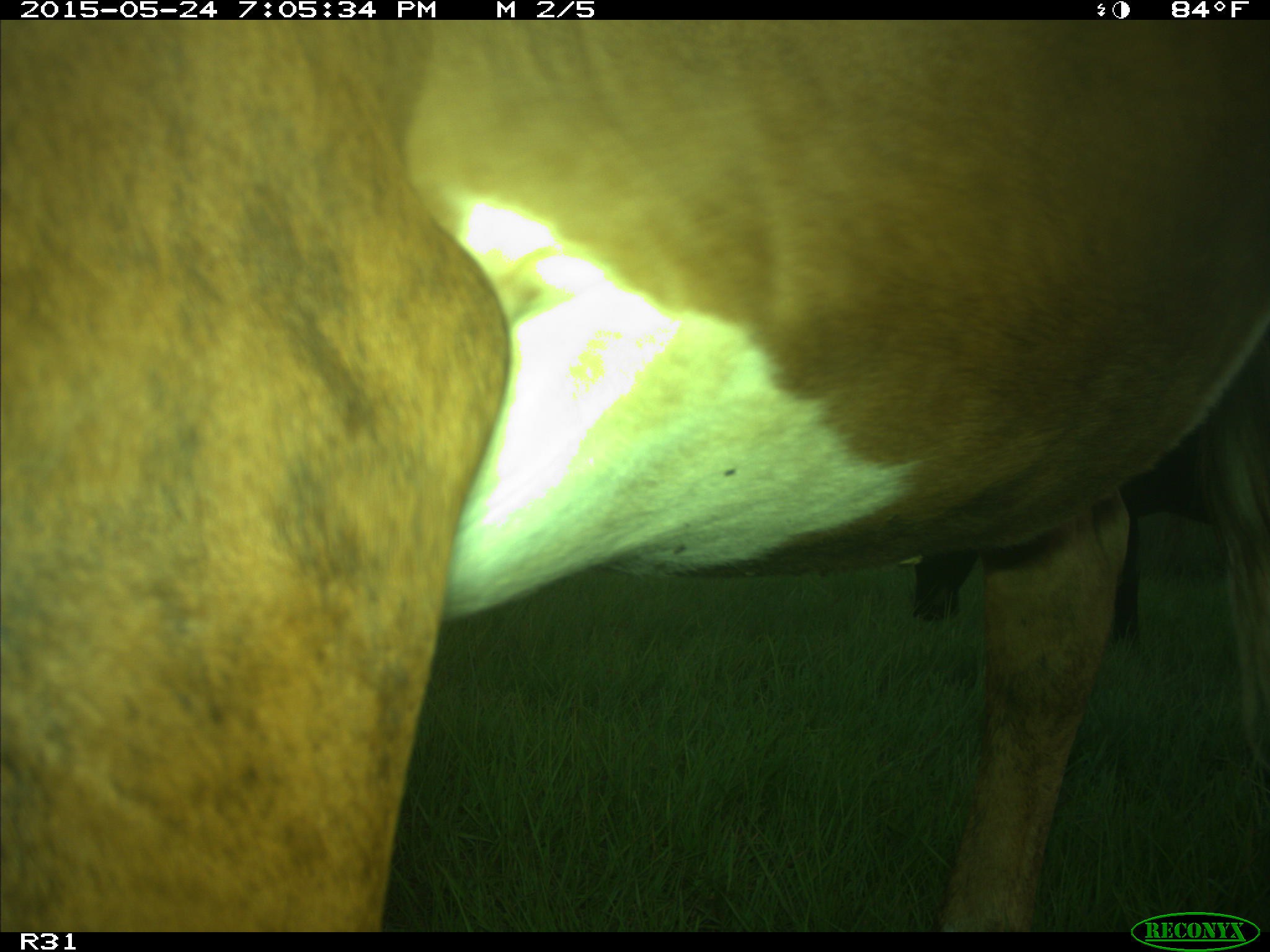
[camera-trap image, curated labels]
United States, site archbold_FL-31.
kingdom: Animalia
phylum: Chordata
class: Mammalia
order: Artiodactyla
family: Bovidae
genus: Bos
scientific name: Bos taurus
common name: domestic cow